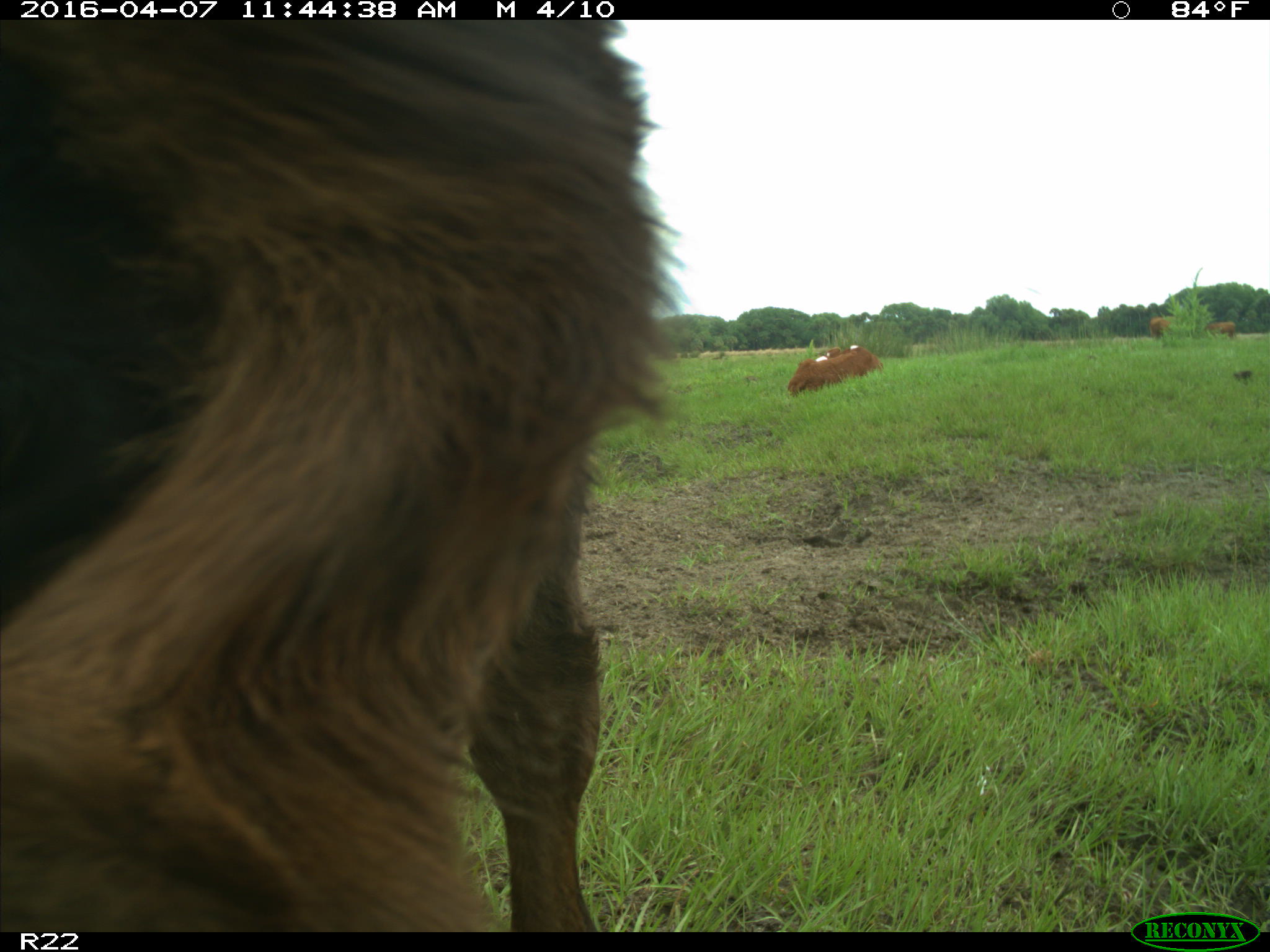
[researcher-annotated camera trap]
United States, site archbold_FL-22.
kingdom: Animalia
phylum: Chordata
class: Mammalia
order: Artiodactyla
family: Bovidae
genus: Bos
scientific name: Bos taurus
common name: domestic cow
Bos taurus (domestic cow).